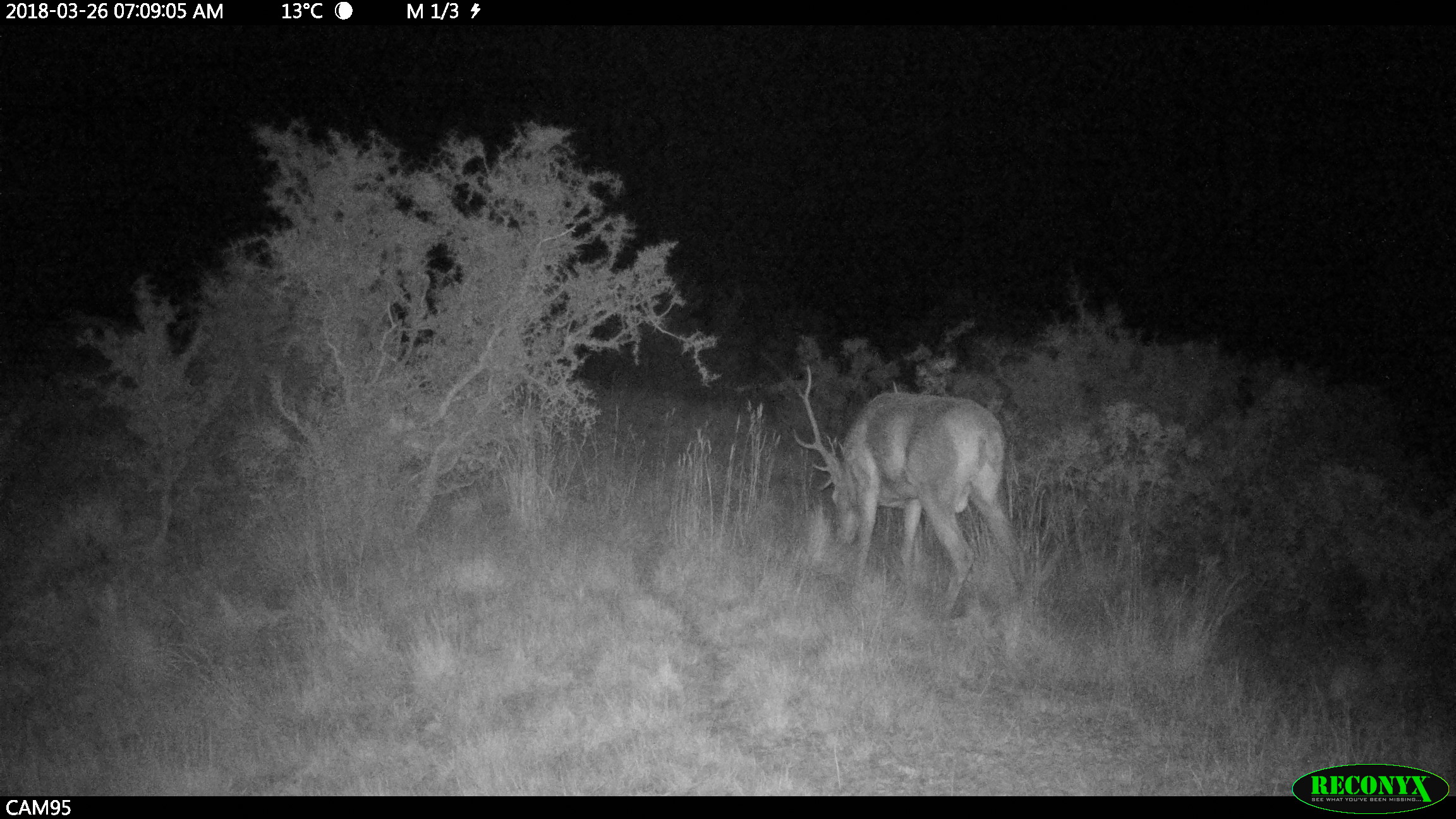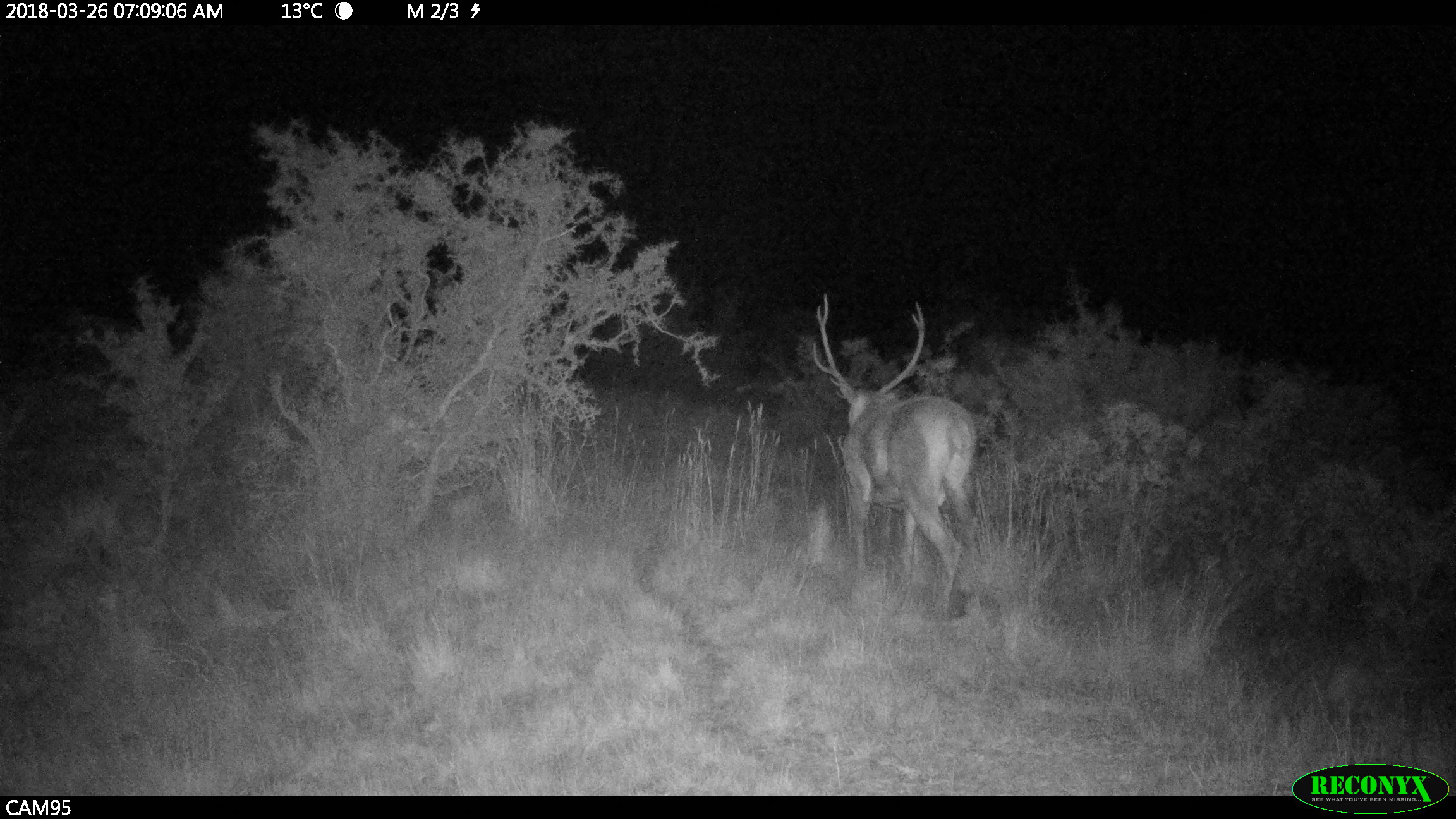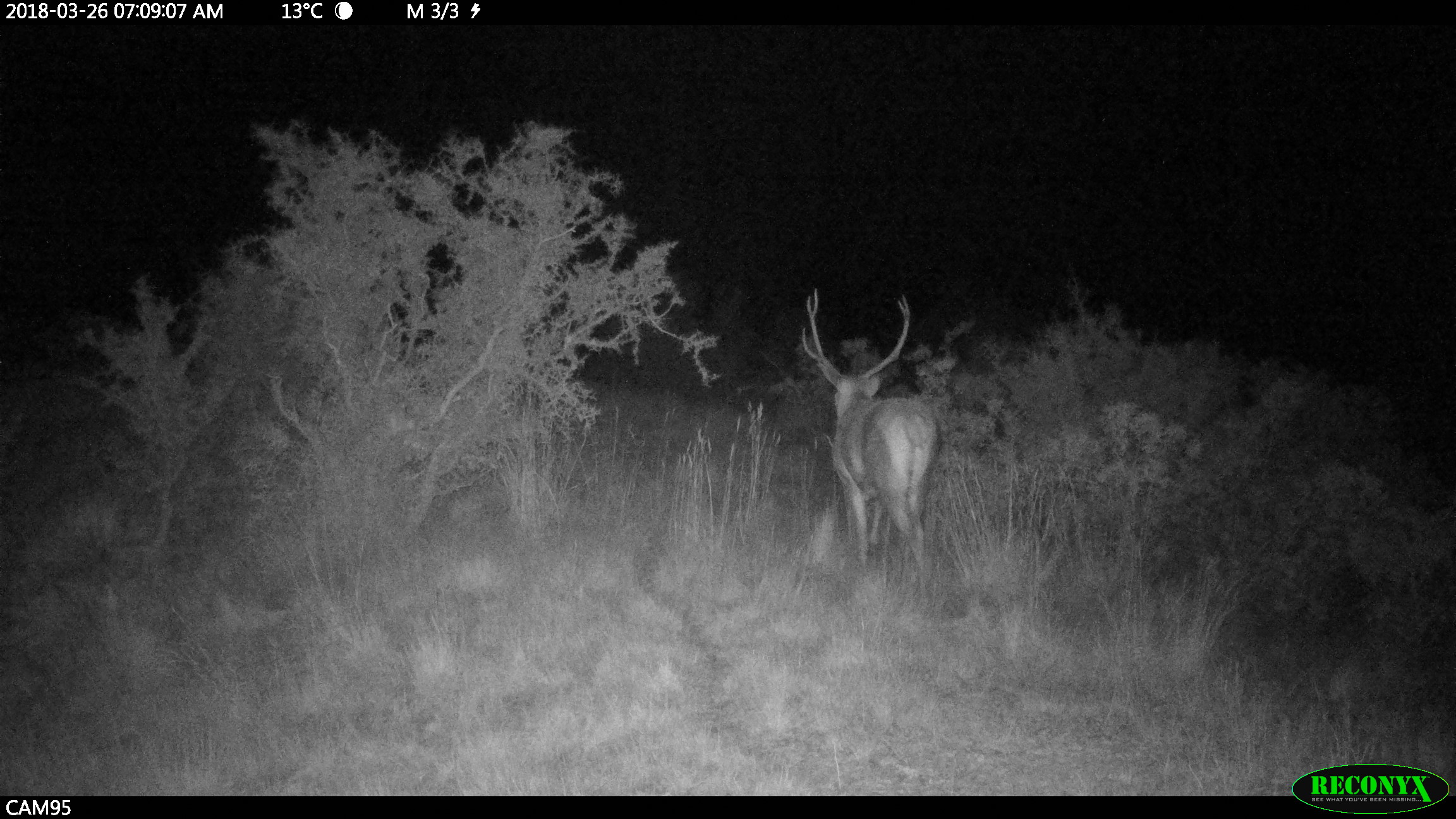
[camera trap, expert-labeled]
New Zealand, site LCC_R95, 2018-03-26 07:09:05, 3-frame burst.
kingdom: Animalia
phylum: Chordata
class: Mammalia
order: Artiodactyla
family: Cervidae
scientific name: Cervidae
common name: deer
Deer (Cervidae).